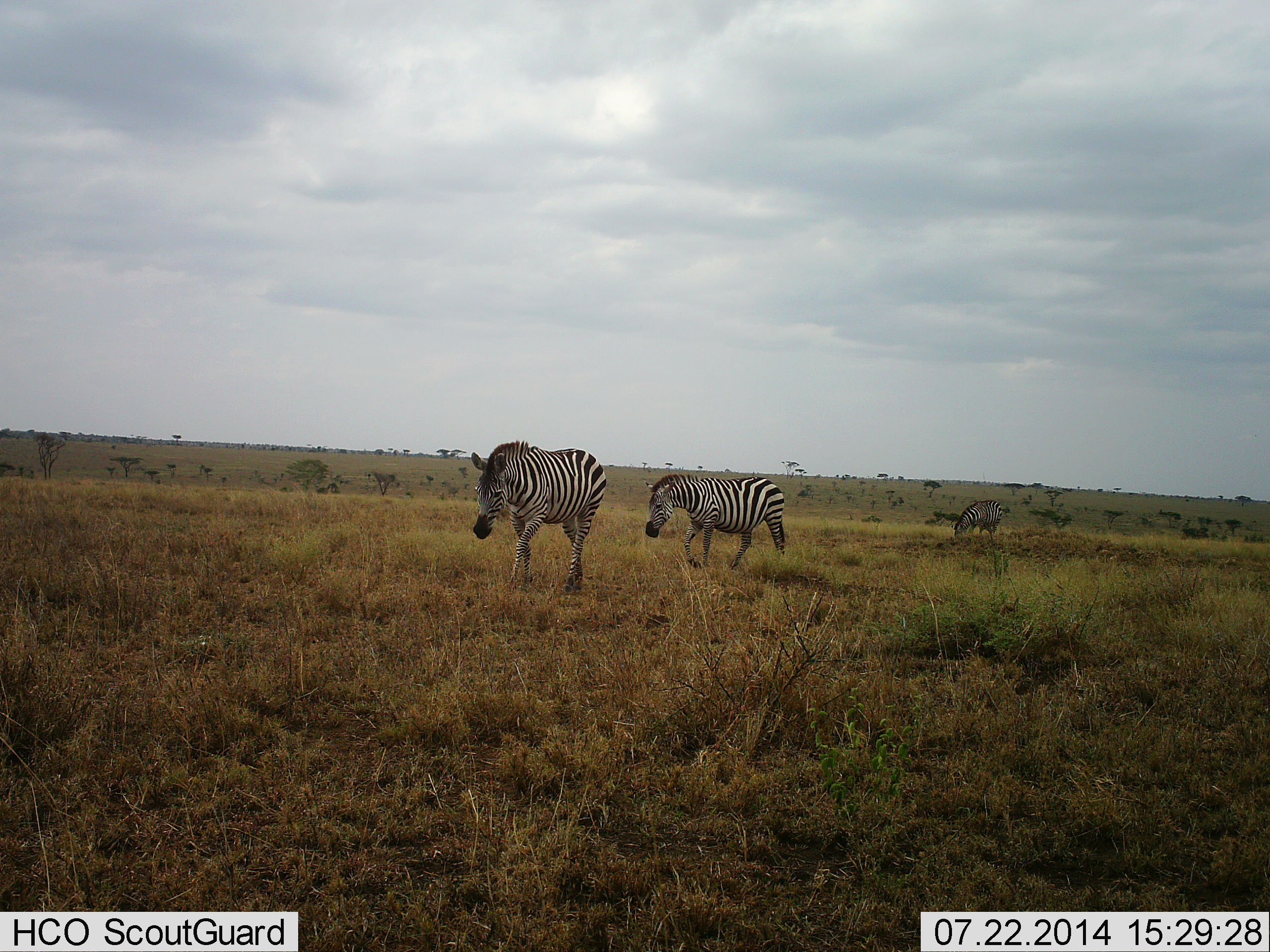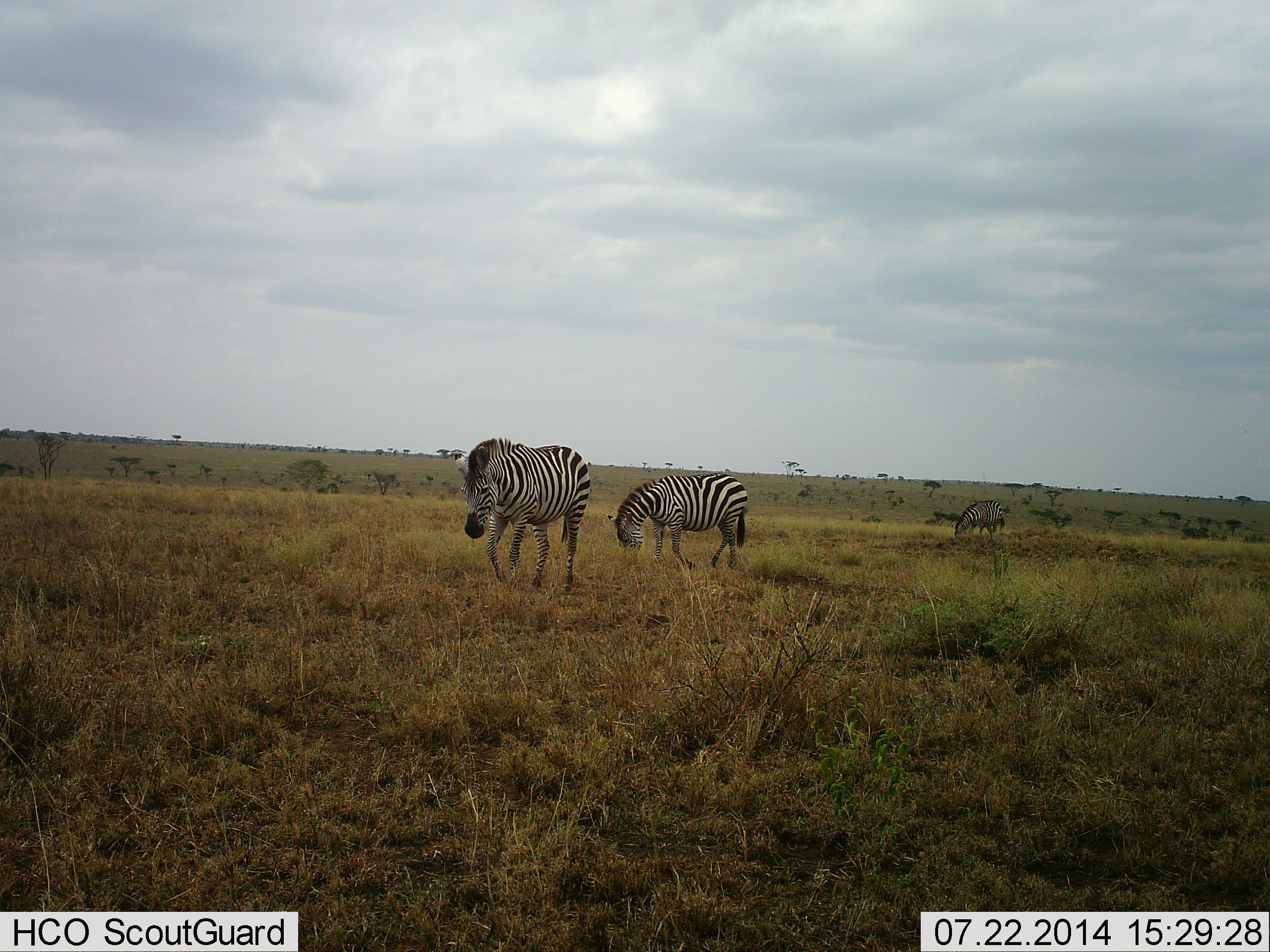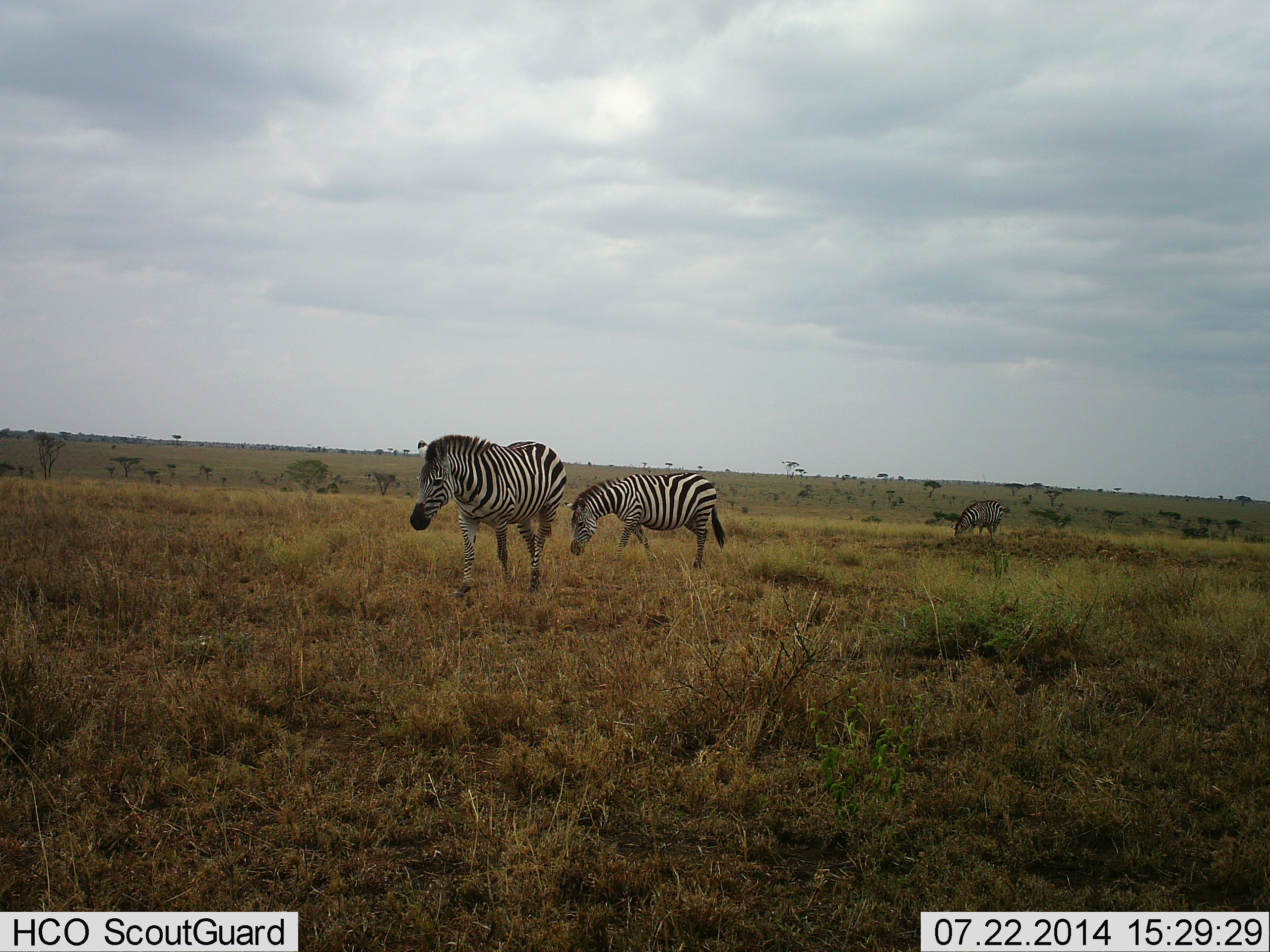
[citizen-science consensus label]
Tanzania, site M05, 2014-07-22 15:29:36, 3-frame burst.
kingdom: Animalia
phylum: Chordata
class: Mammalia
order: Perissodactyla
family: Equidae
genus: Equus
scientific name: Equus quagga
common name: plains zebra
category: zebra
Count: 3.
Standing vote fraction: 40%.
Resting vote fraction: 0%.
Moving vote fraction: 100%.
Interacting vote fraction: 0%.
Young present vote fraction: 0%.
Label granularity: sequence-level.